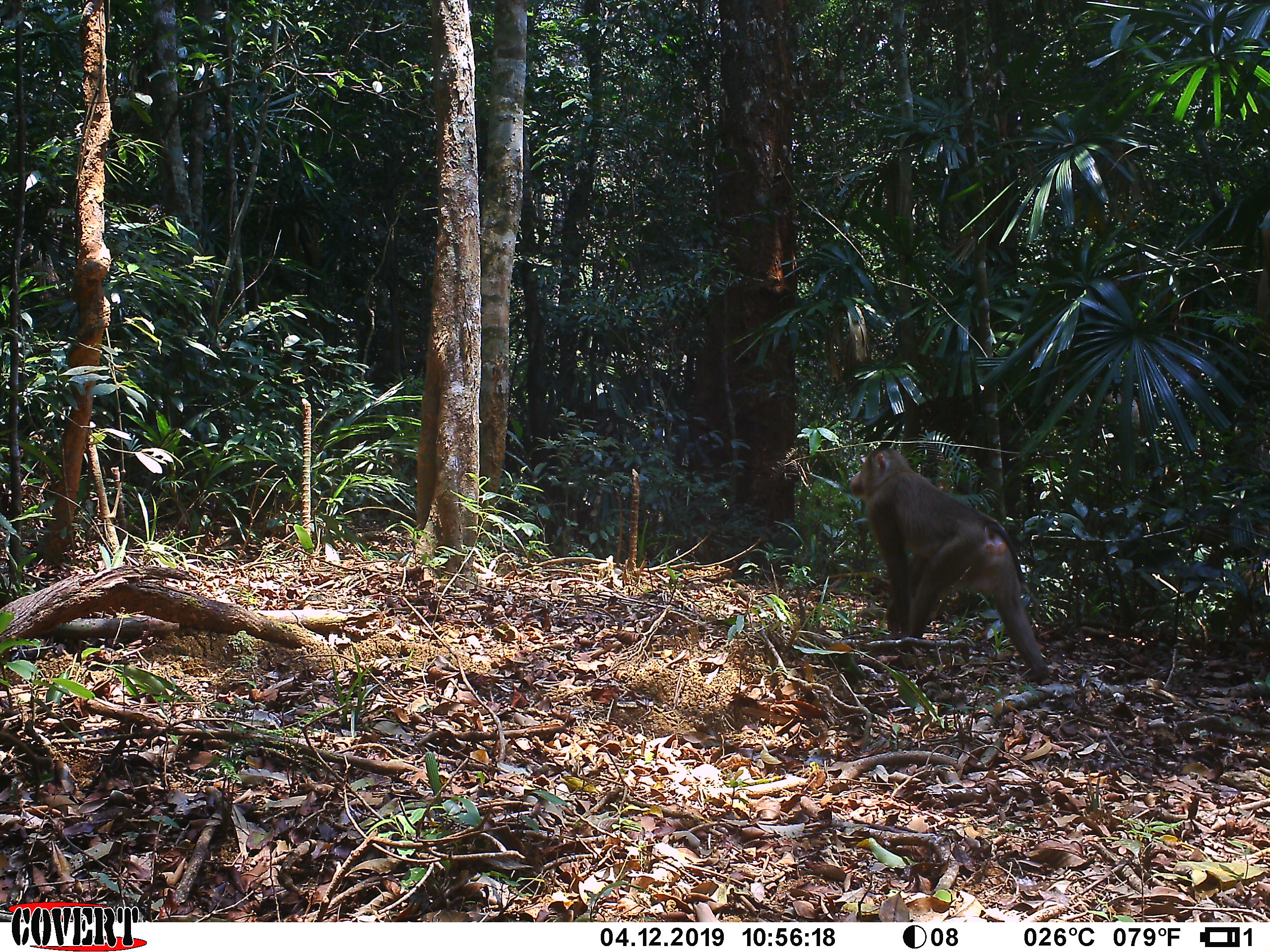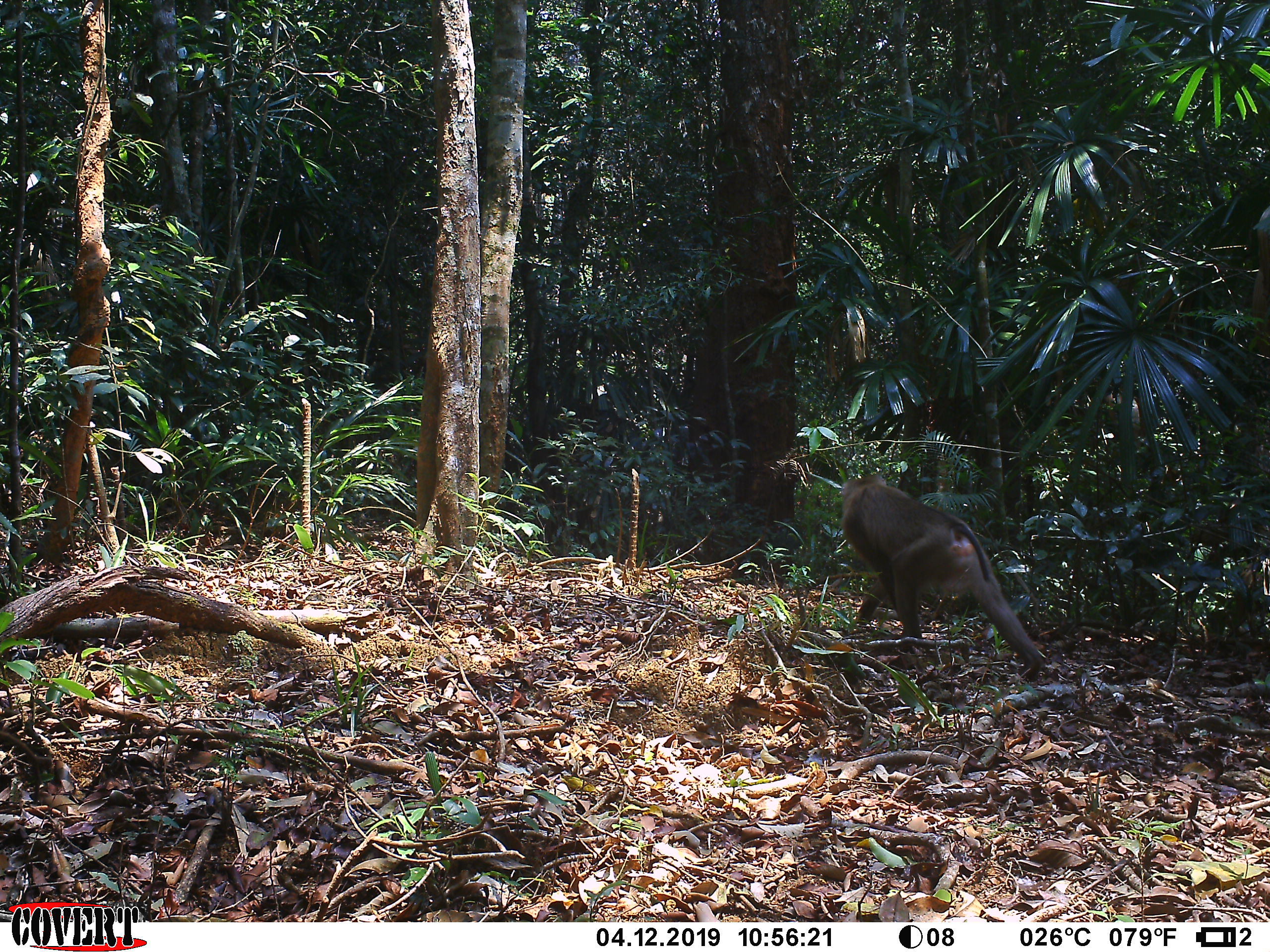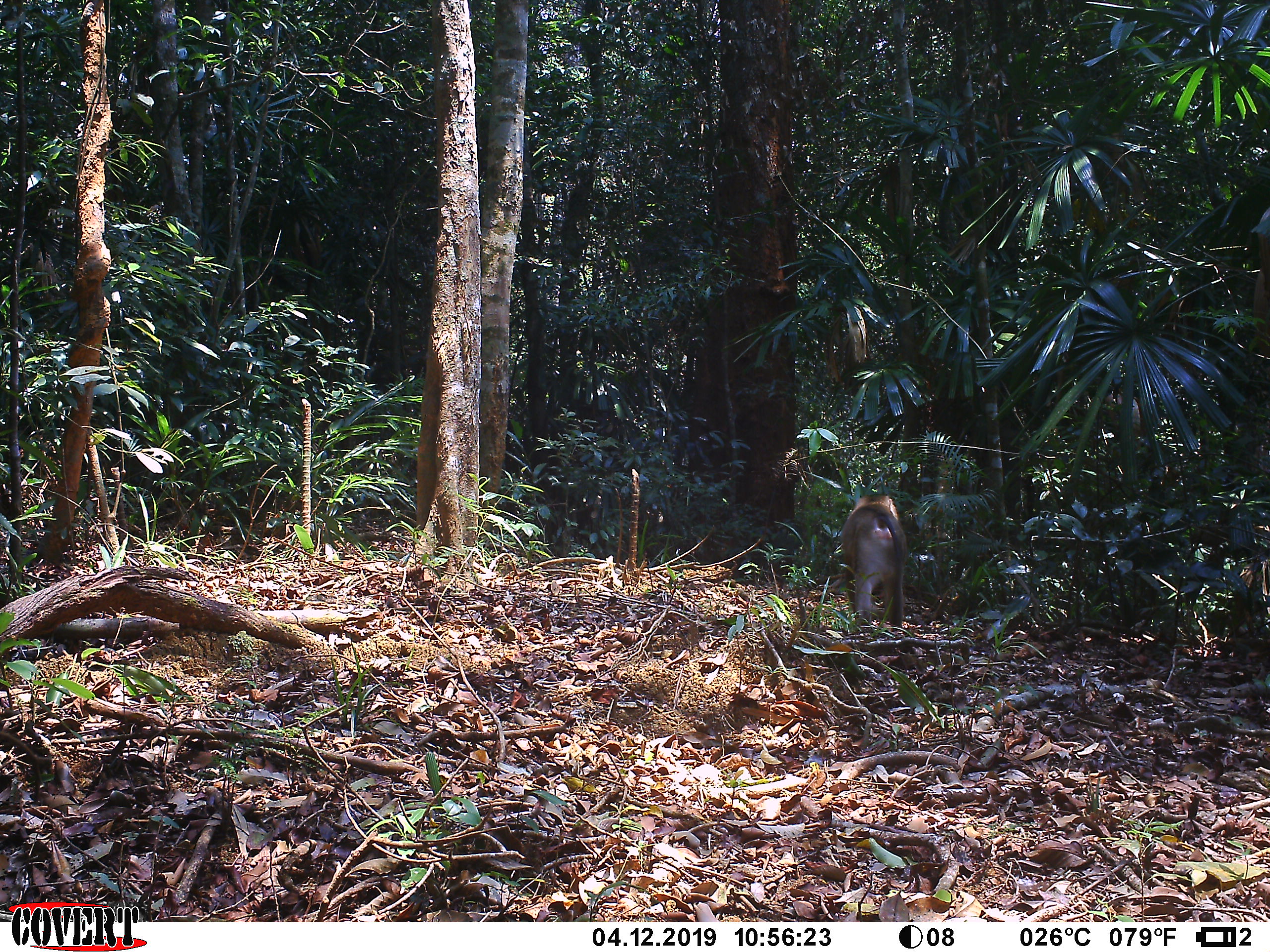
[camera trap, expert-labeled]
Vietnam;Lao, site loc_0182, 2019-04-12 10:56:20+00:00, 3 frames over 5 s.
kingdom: Animalia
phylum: Chordata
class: Mammalia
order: Primates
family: Cercopithecidae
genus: Macaca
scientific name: Macaca nemestrina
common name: pig-tailed macaque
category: pig tailed macaque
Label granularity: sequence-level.